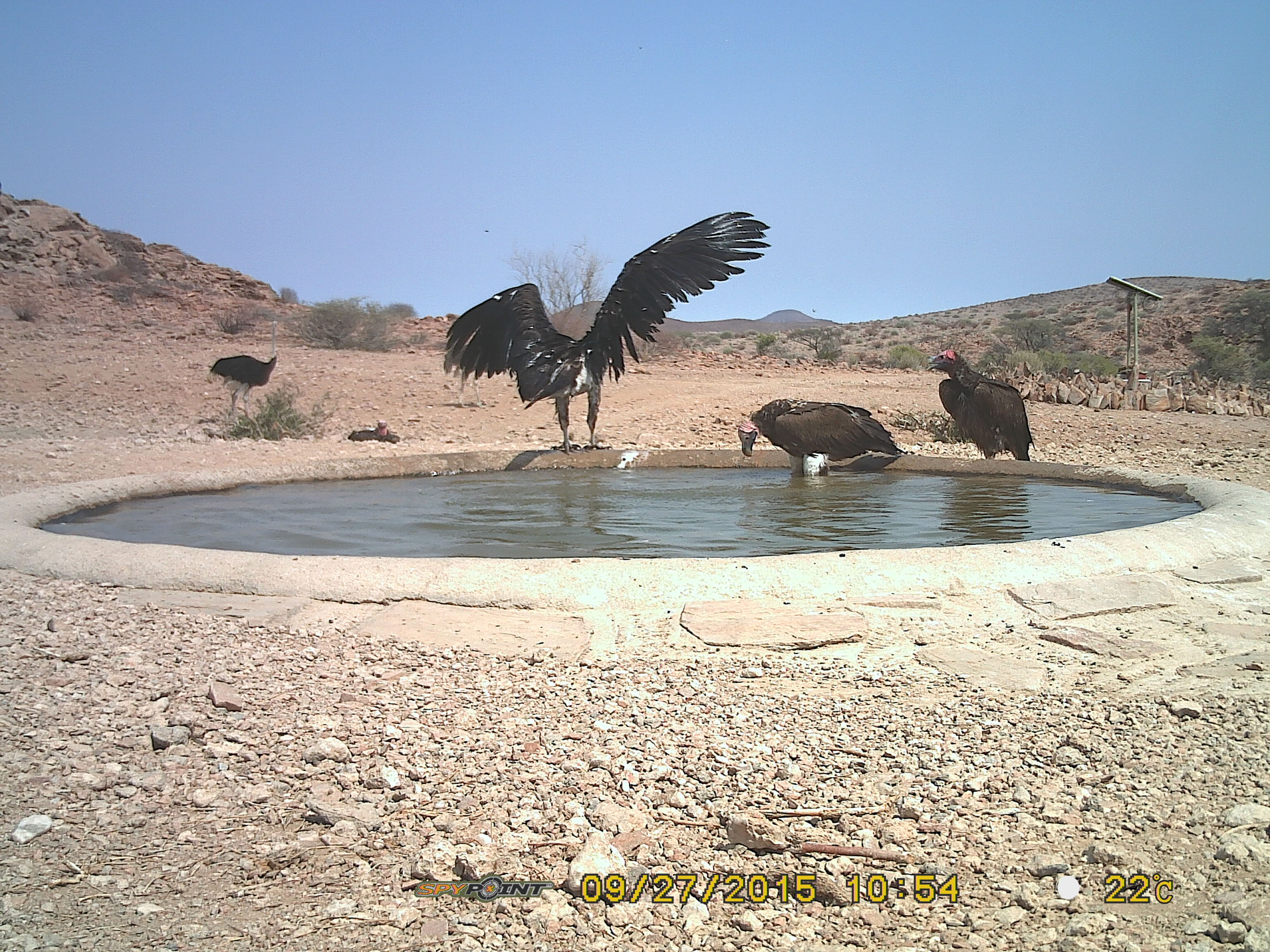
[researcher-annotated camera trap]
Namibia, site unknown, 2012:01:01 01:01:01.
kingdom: Animalia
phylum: Chordata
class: Aves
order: Accipitriformes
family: Accipitridae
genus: Torgos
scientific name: Torgos tracheliotos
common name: lappet-faced vulture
Torgos tracheliotos (lappet-faced vulture).